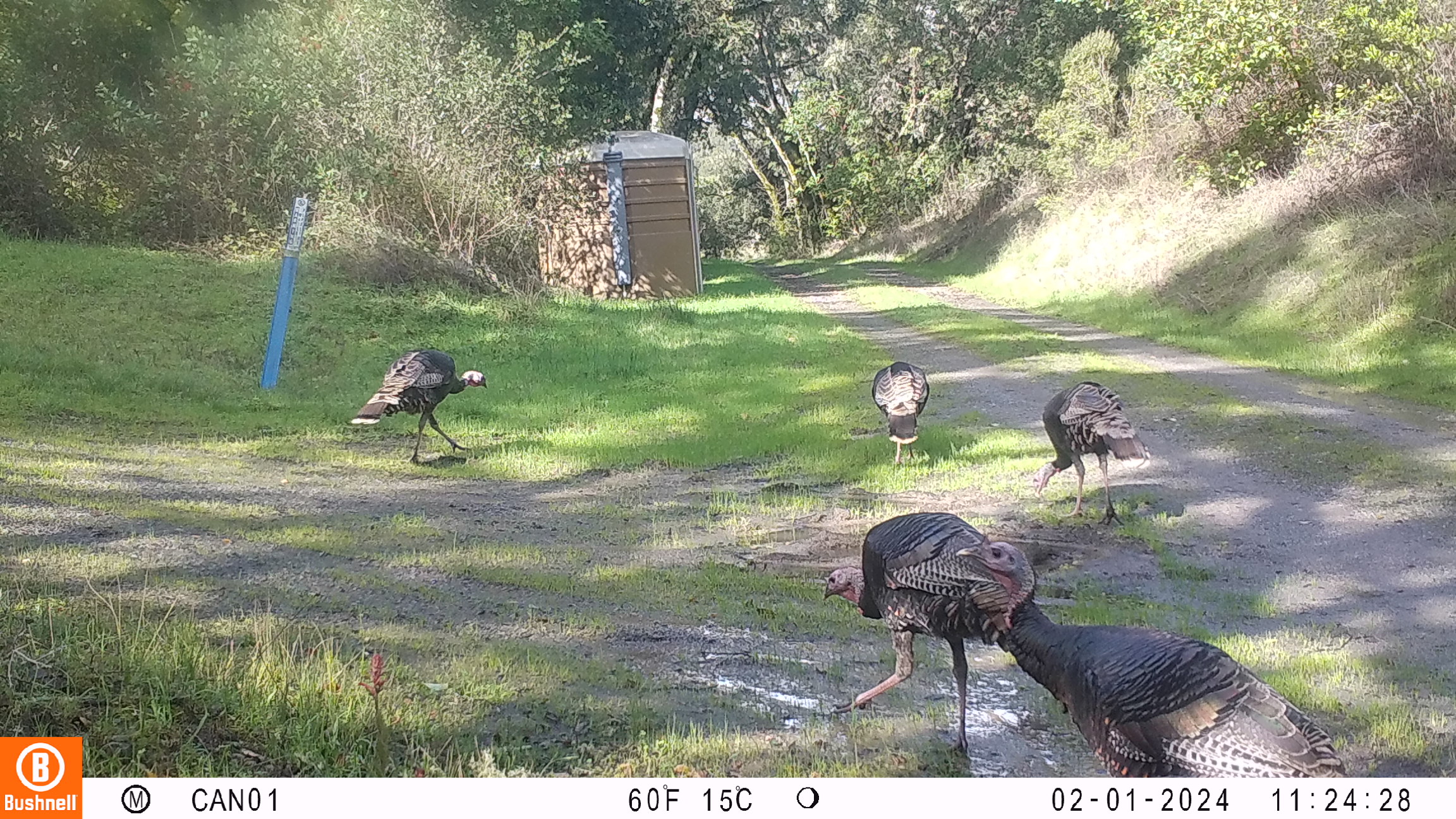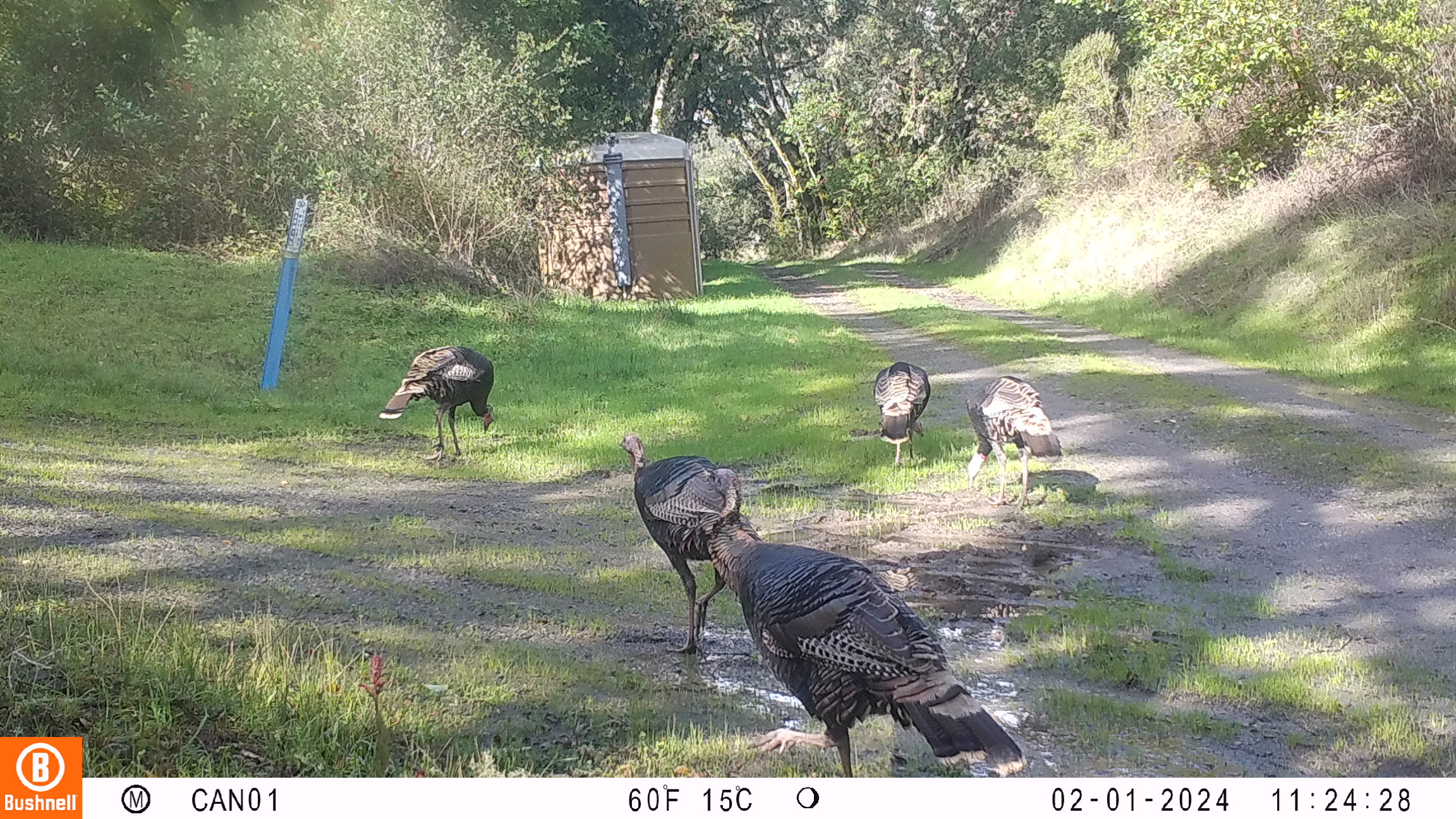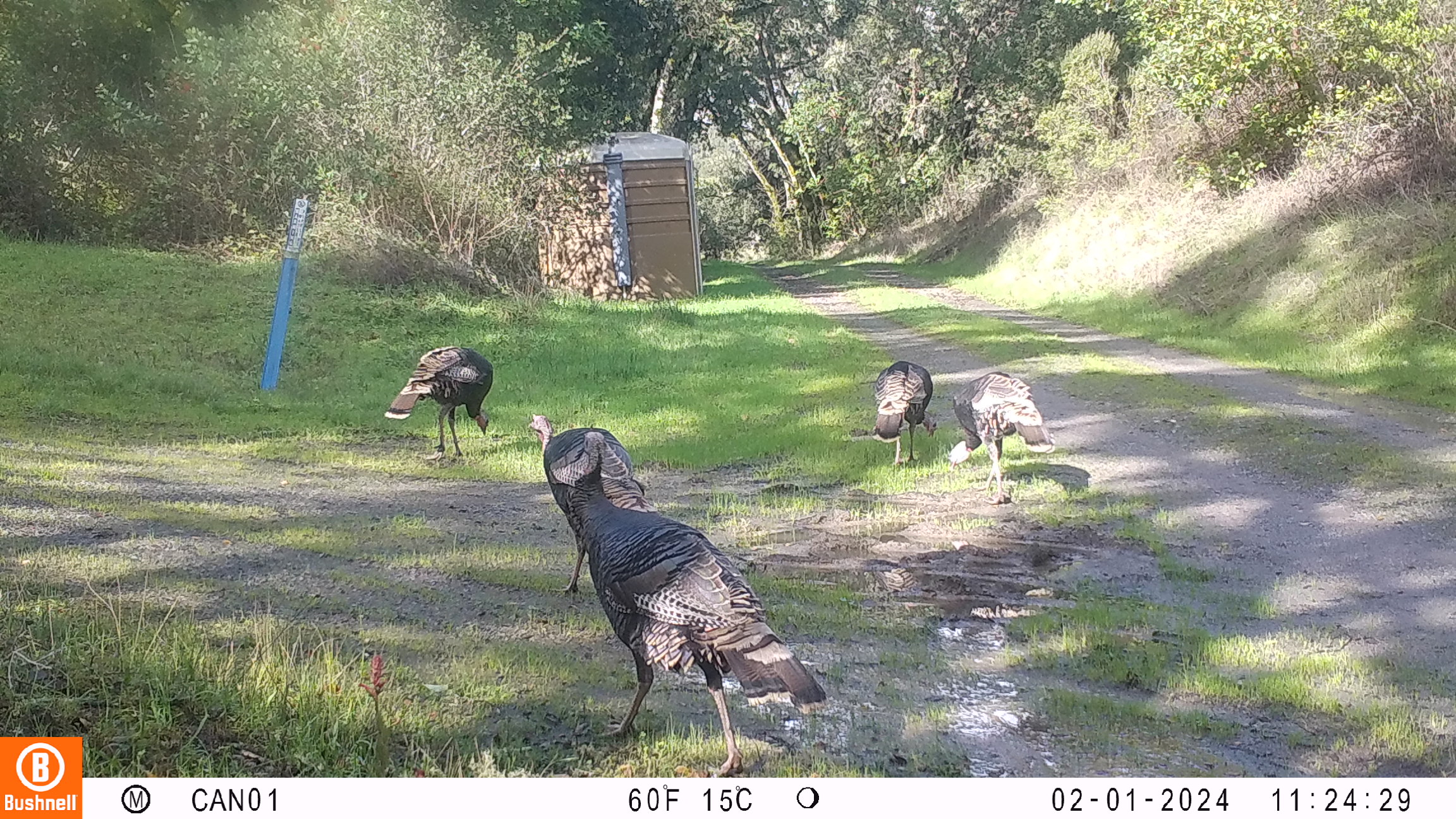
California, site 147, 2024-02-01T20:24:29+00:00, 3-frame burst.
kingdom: Animalia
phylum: Chordata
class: Aves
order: Galliformes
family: Phasianidae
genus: Meleagris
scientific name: Meleagris gallopavo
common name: turkey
Turkey (Meleagris gallopavo).